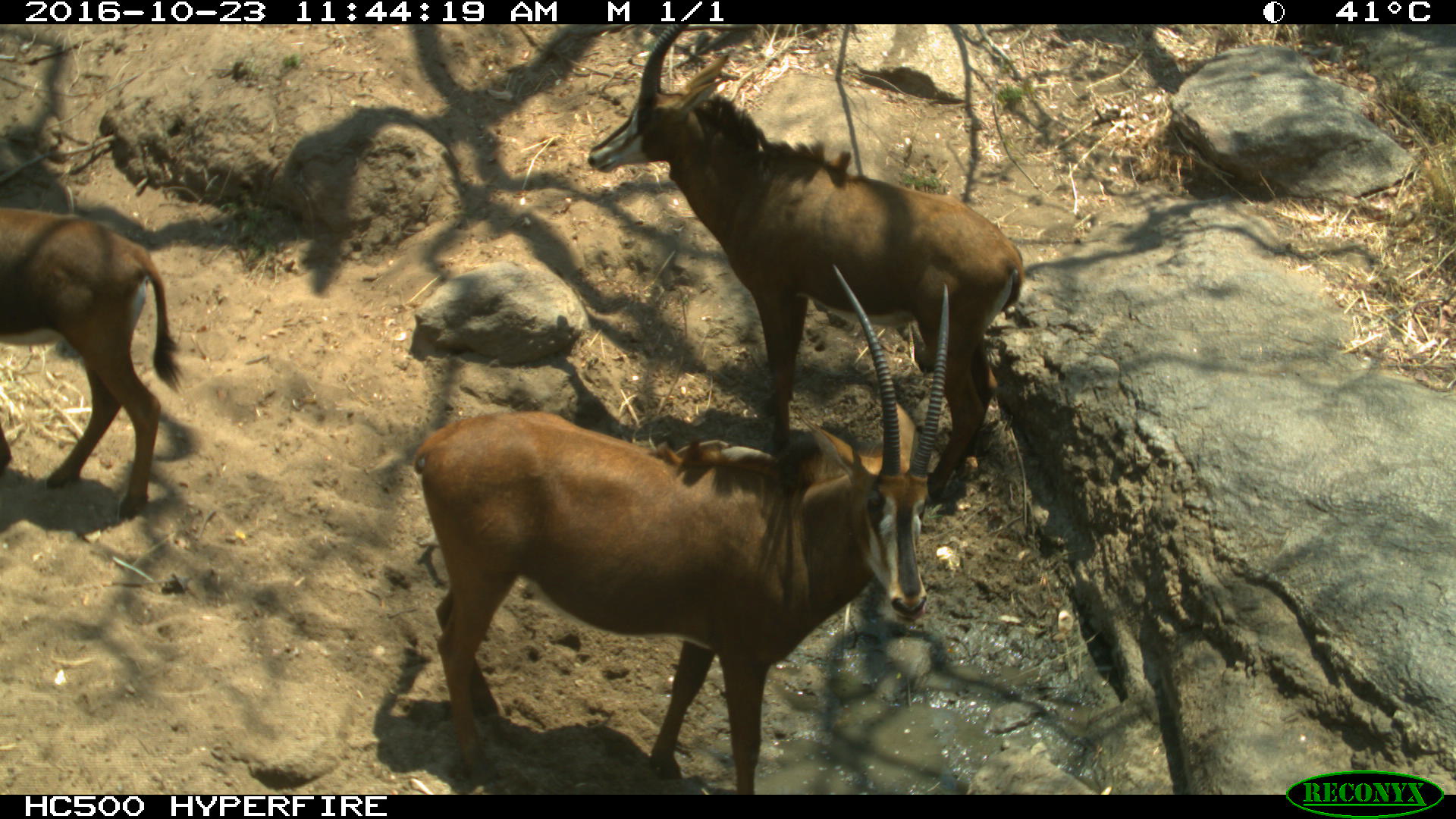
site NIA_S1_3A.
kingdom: Animalia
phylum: Chordata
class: Mammalia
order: Artiodactyla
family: Bovidae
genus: Hippotragus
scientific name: Hippotragus niger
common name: sable antelope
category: sable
Sable (sable antelope) (Hippotragus niger), count 3. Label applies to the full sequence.